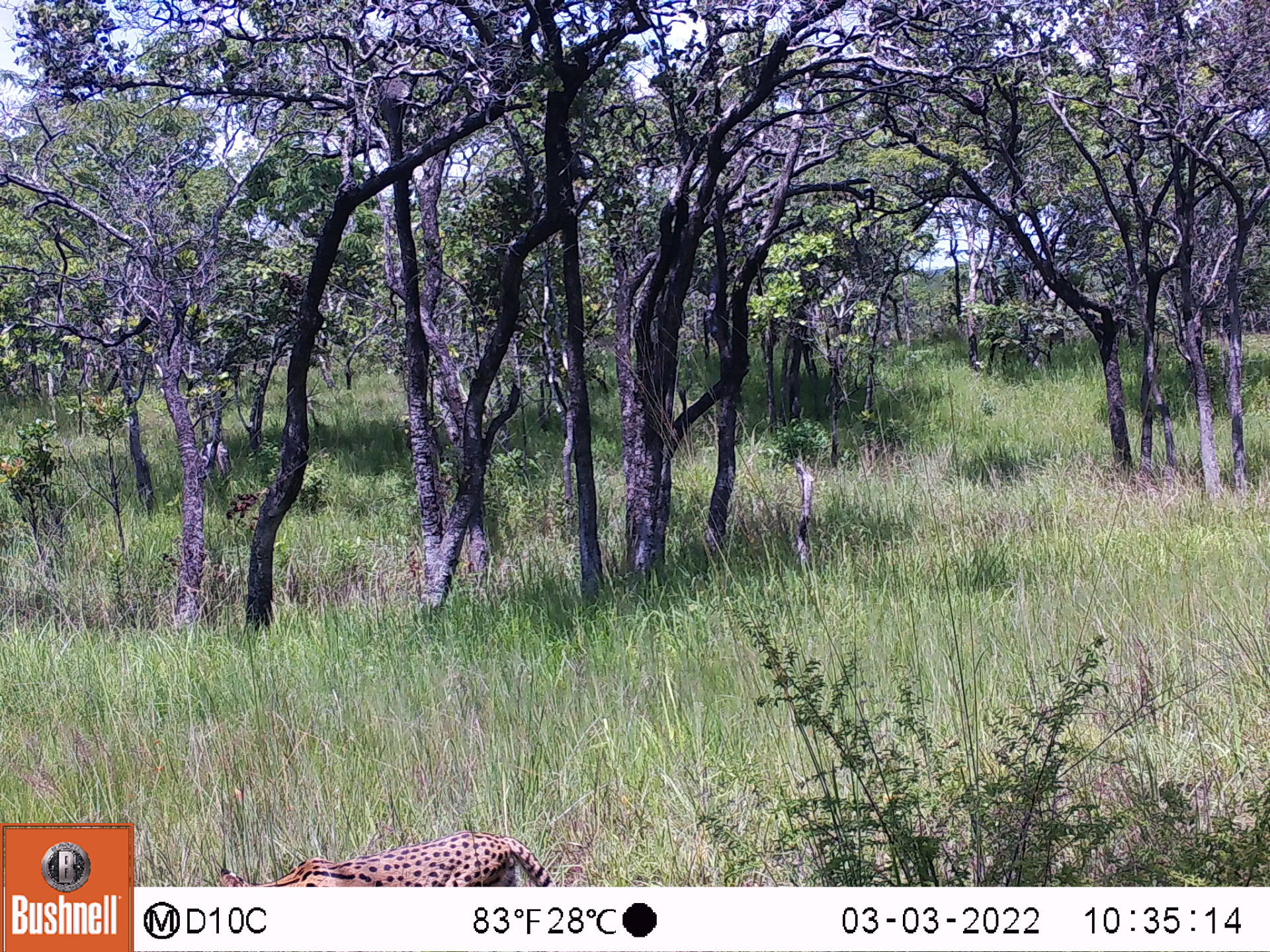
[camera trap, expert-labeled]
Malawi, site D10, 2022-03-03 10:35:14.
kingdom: Animalia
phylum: Chordata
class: Mammalia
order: Carnivora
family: Felidae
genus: Leptailurus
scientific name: Leptailurus serval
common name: serval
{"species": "serval (Leptailurus serval)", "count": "1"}